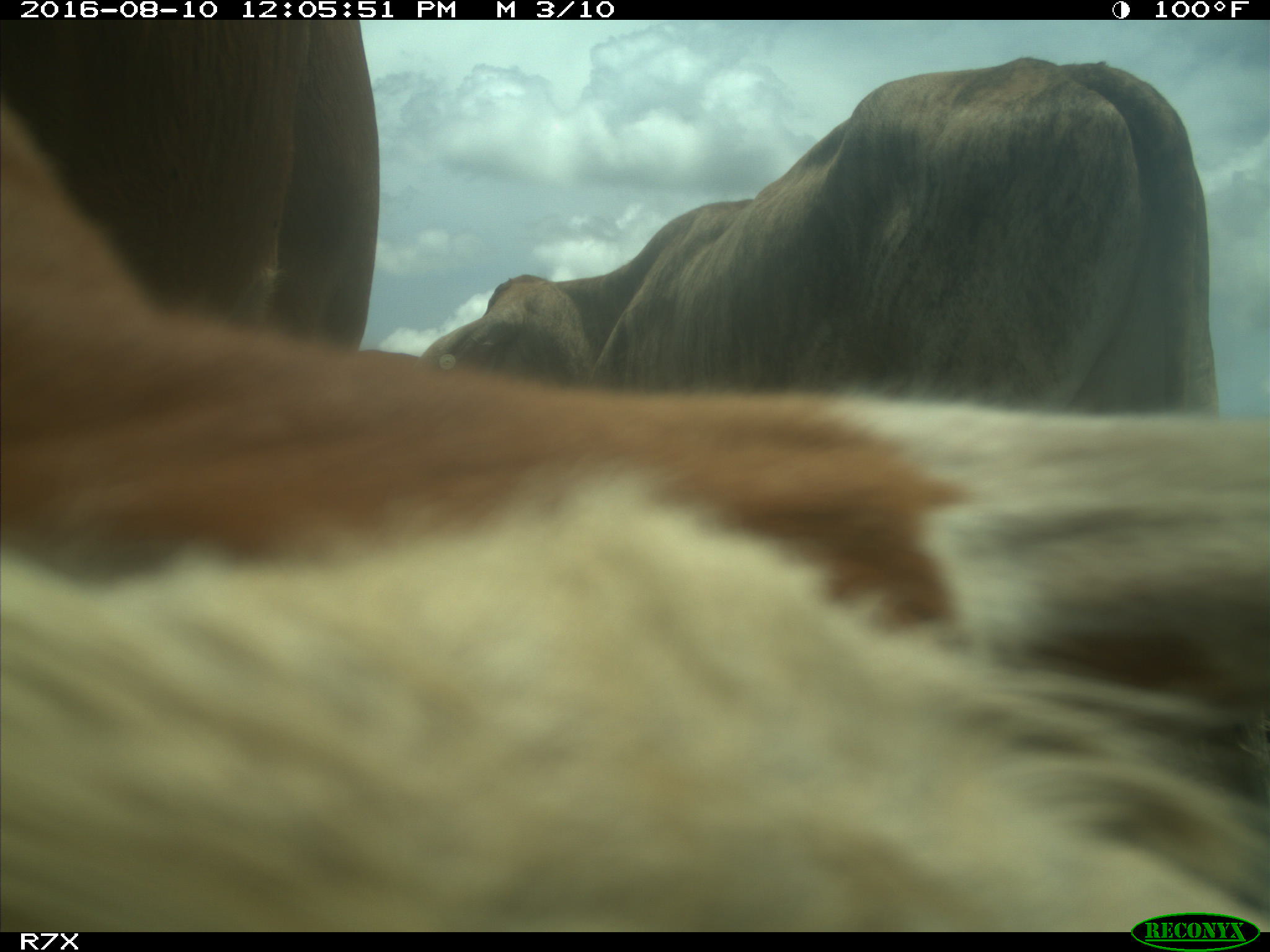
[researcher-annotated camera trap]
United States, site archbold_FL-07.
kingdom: Animalia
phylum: Chordata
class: Mammalia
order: Artiodactyla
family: Bovidae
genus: Bos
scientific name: Bos taurus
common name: domestic cow